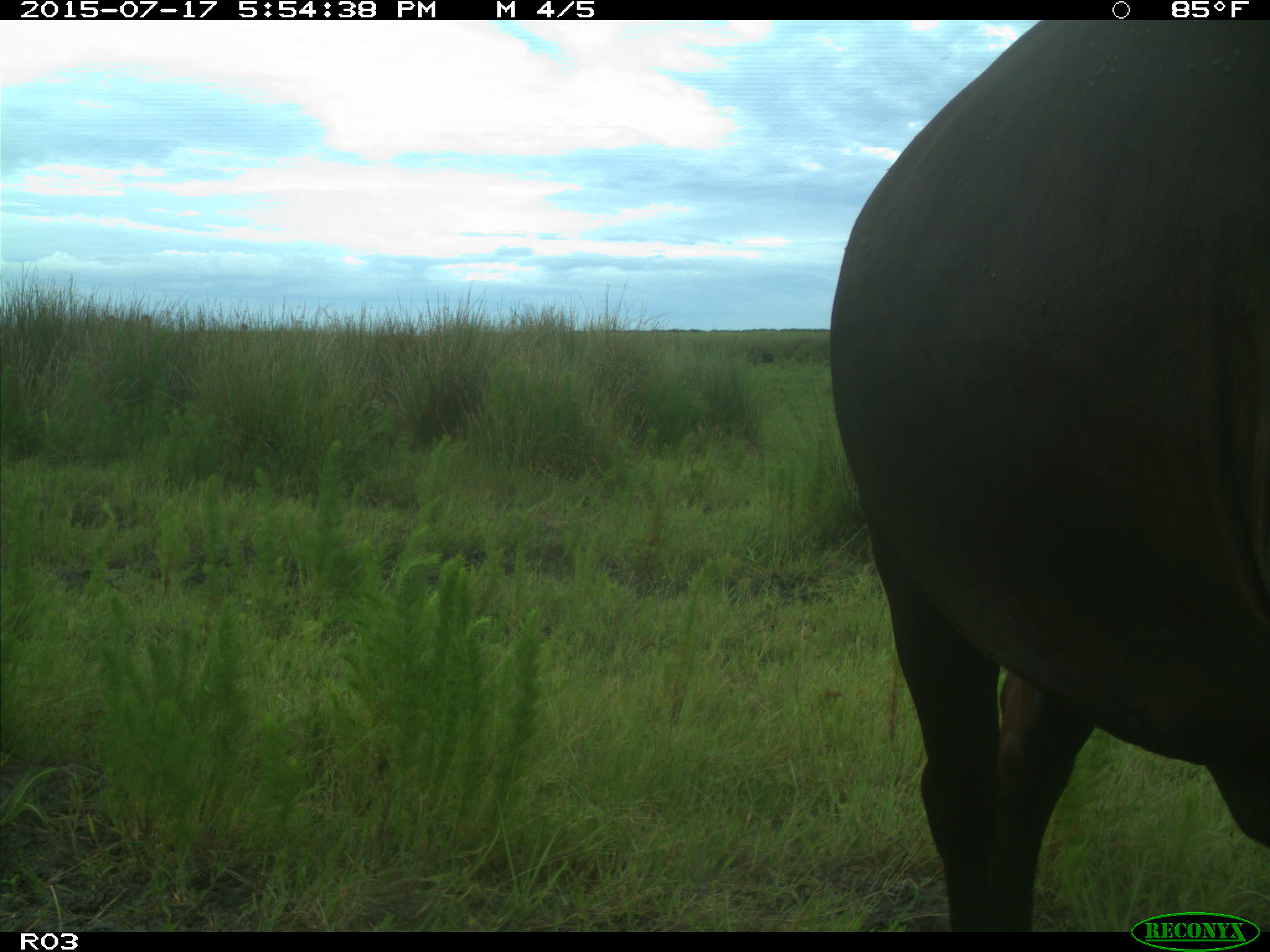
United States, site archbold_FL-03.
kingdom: Animalia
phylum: Chordata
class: Mammalia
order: Artiodactyla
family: Bovidae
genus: Bos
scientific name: Bos taurus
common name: domestic cow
Bos taurus (domestic cow).